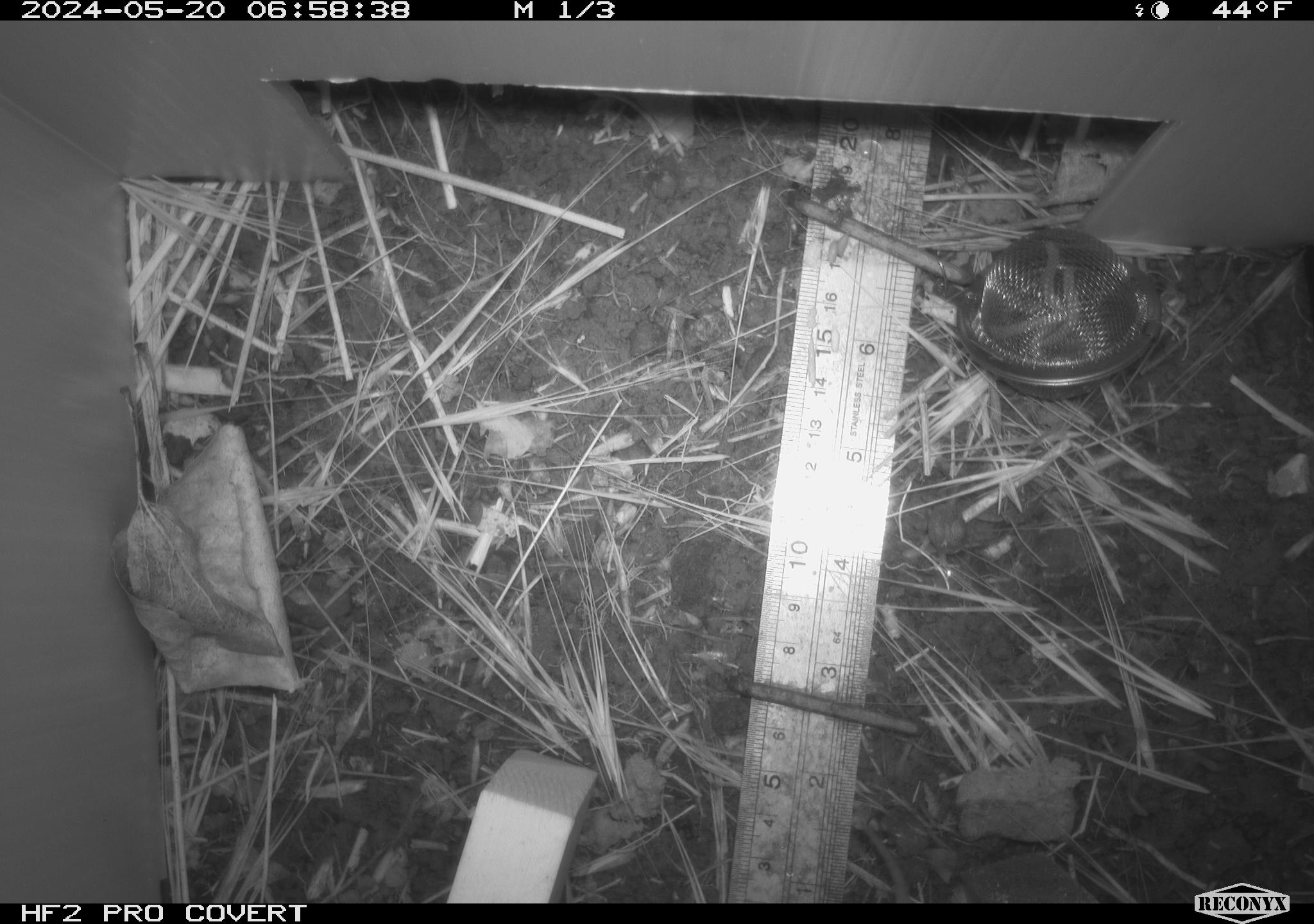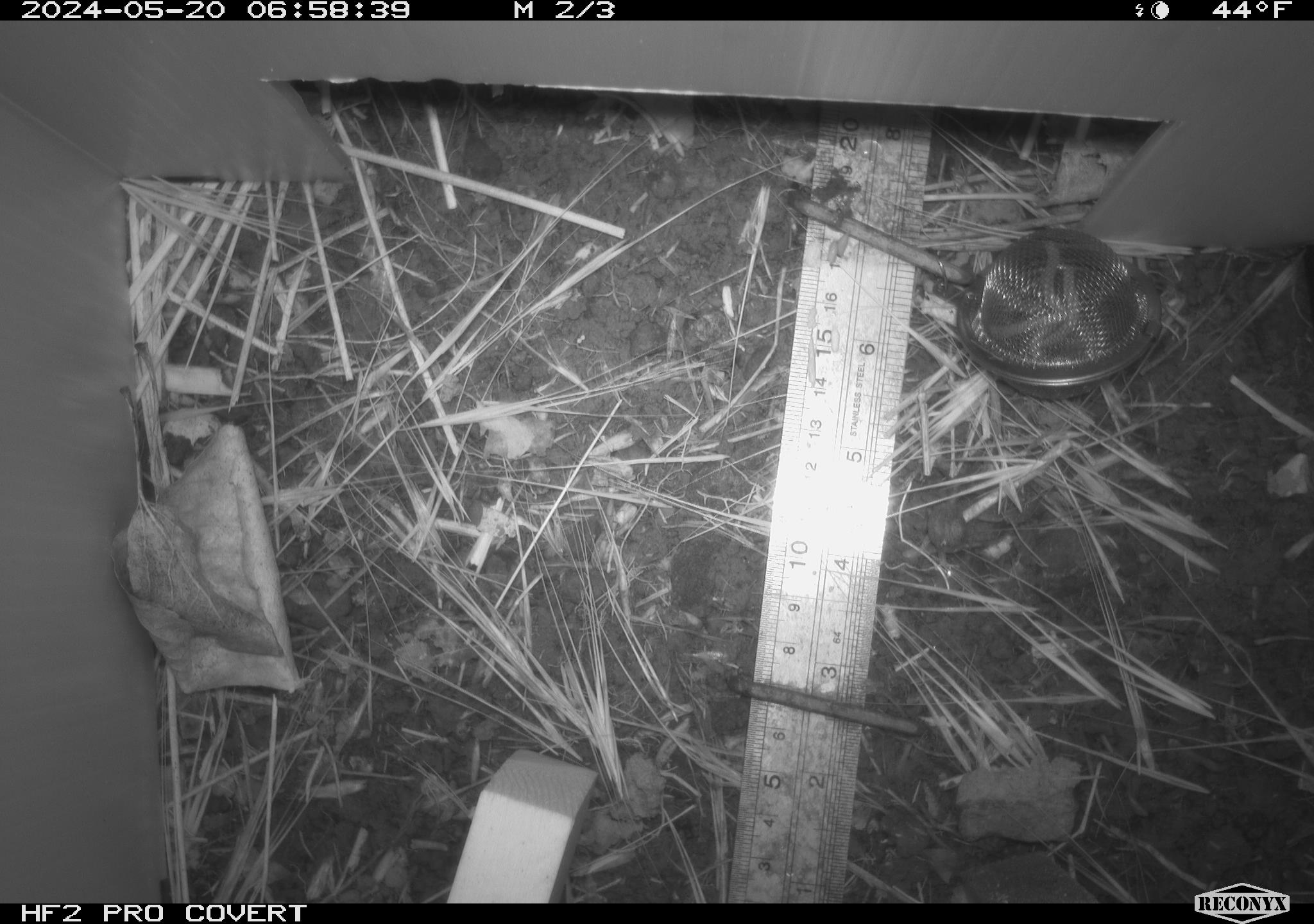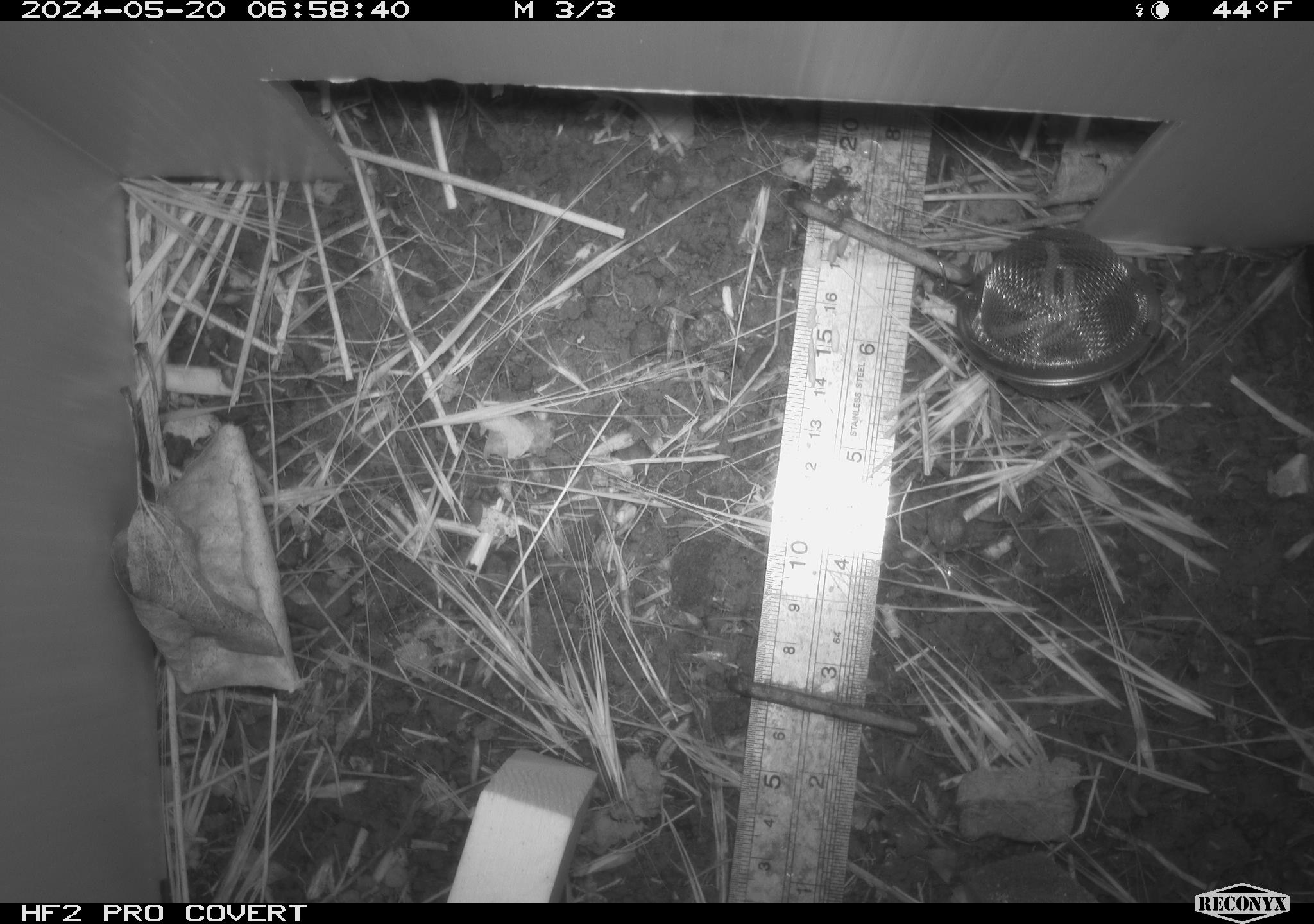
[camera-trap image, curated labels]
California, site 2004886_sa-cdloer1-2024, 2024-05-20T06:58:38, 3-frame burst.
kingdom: Animalia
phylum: Chordata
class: Mammalia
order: Rodentia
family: Cricetidae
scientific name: Arvicolinae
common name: voles, lemmings, and muskrats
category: arvicolinae subfamily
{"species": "arvicolinae subfamily (voles, lemmings, and muskrats) (Arvicolinae)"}